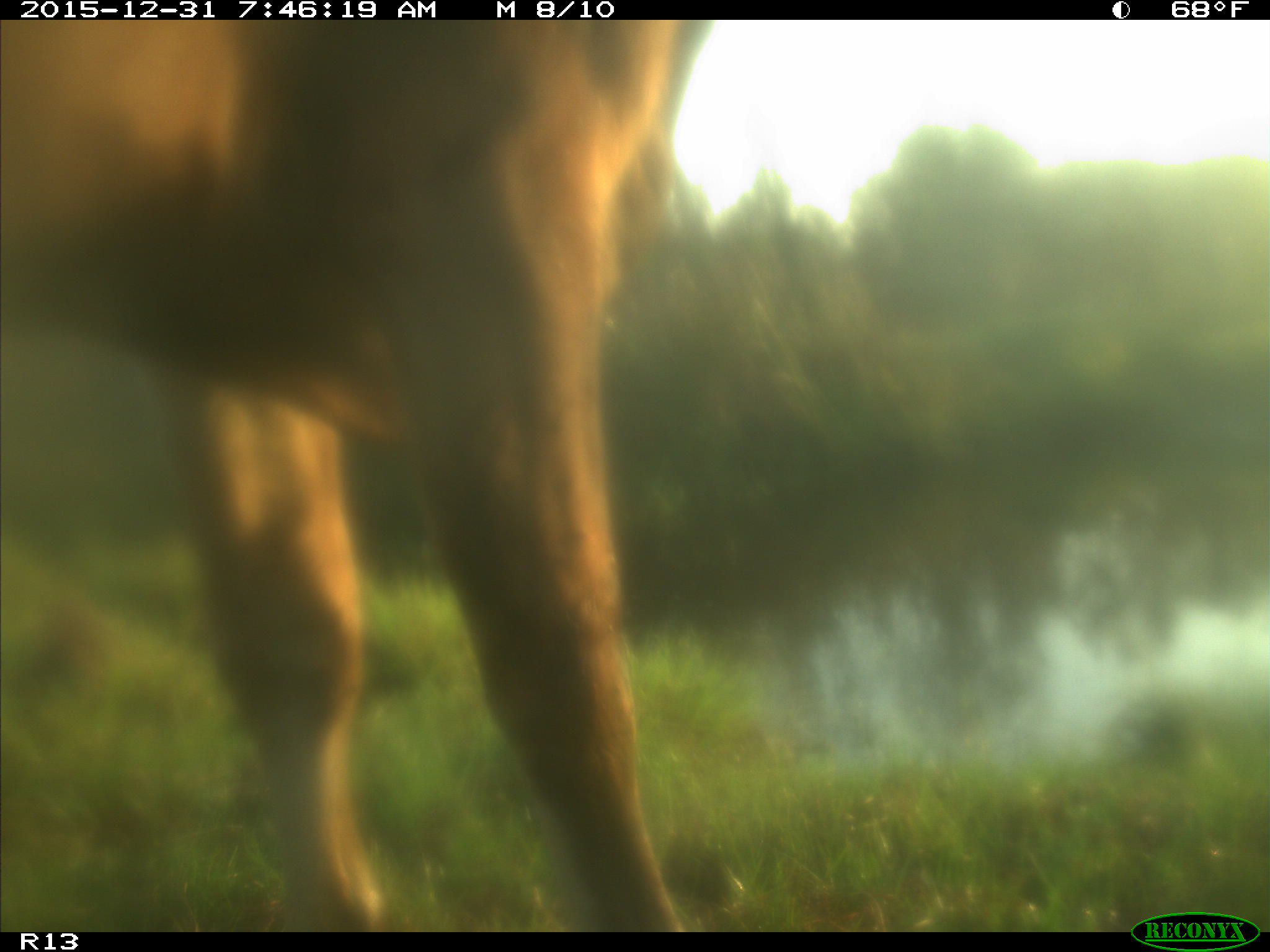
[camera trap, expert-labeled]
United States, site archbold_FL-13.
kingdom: Animalia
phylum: Chordata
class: Mammalia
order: Artiodactyla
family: Bovidae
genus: Bos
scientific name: Bos taurus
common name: domestic cow